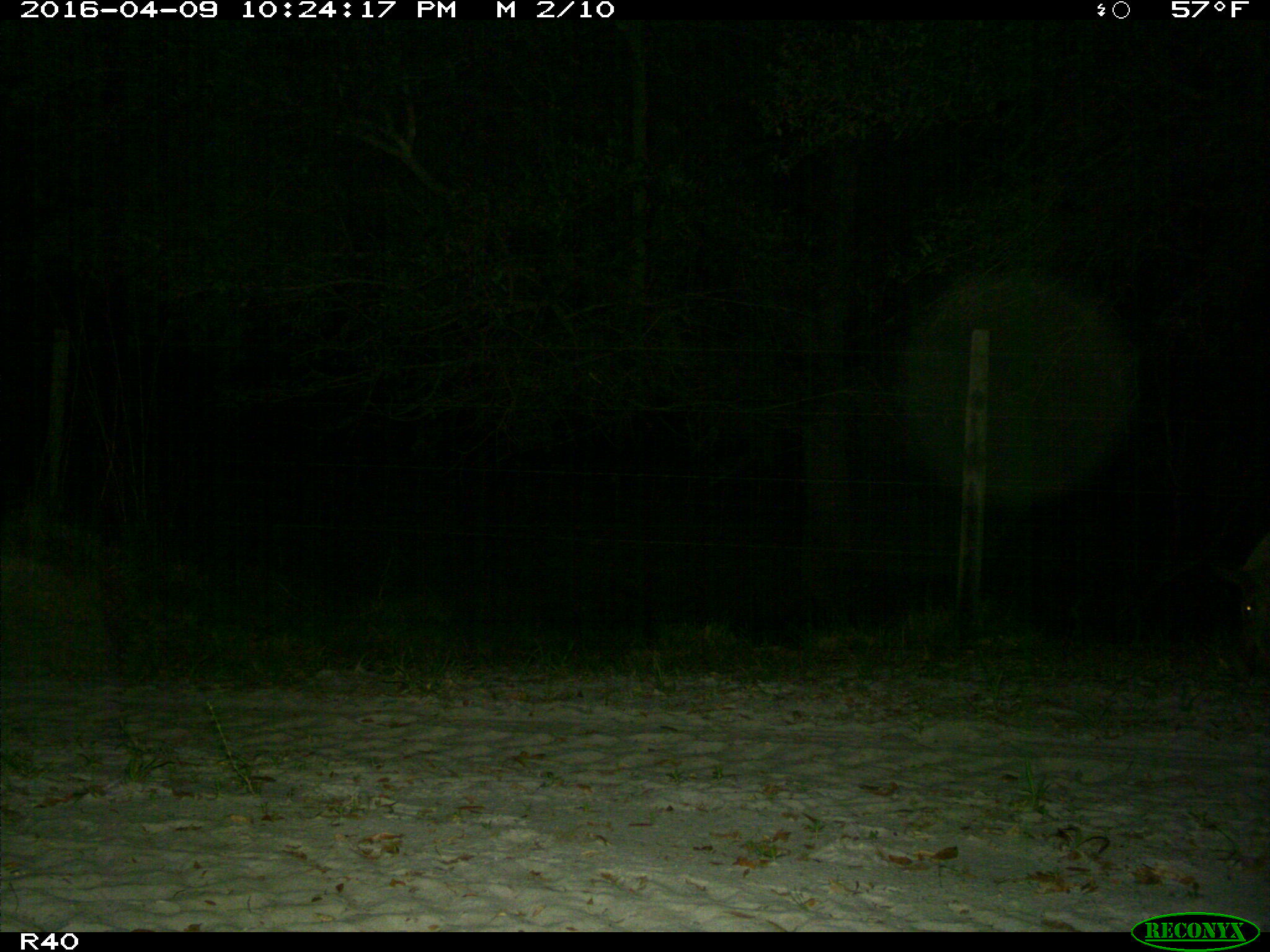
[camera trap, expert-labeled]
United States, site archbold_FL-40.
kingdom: Animalia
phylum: Chordata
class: Mammalia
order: Artiodactyla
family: Suidae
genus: Sus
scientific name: Sus scrofa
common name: wild boar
Sus scrofa (wild boar).